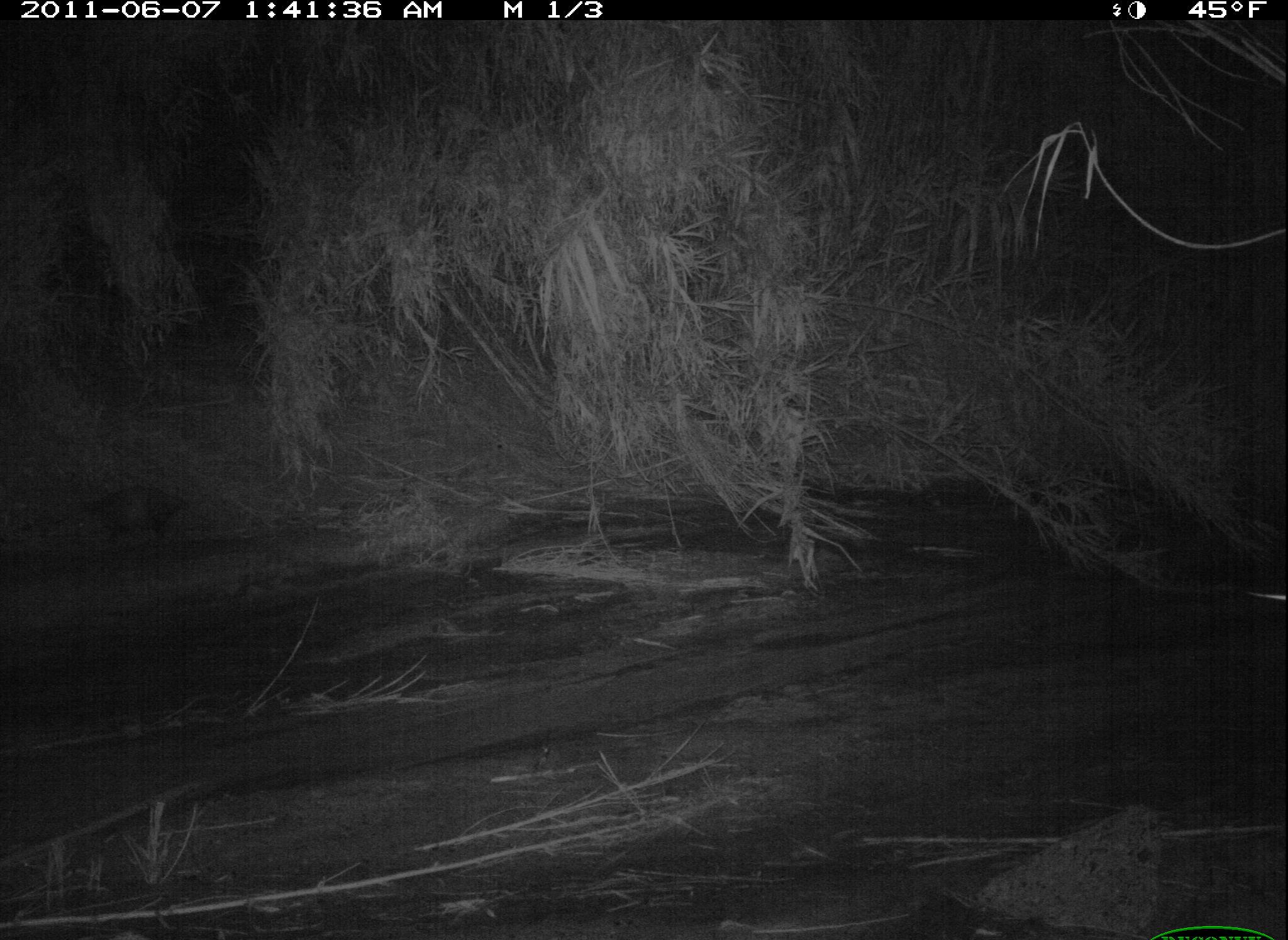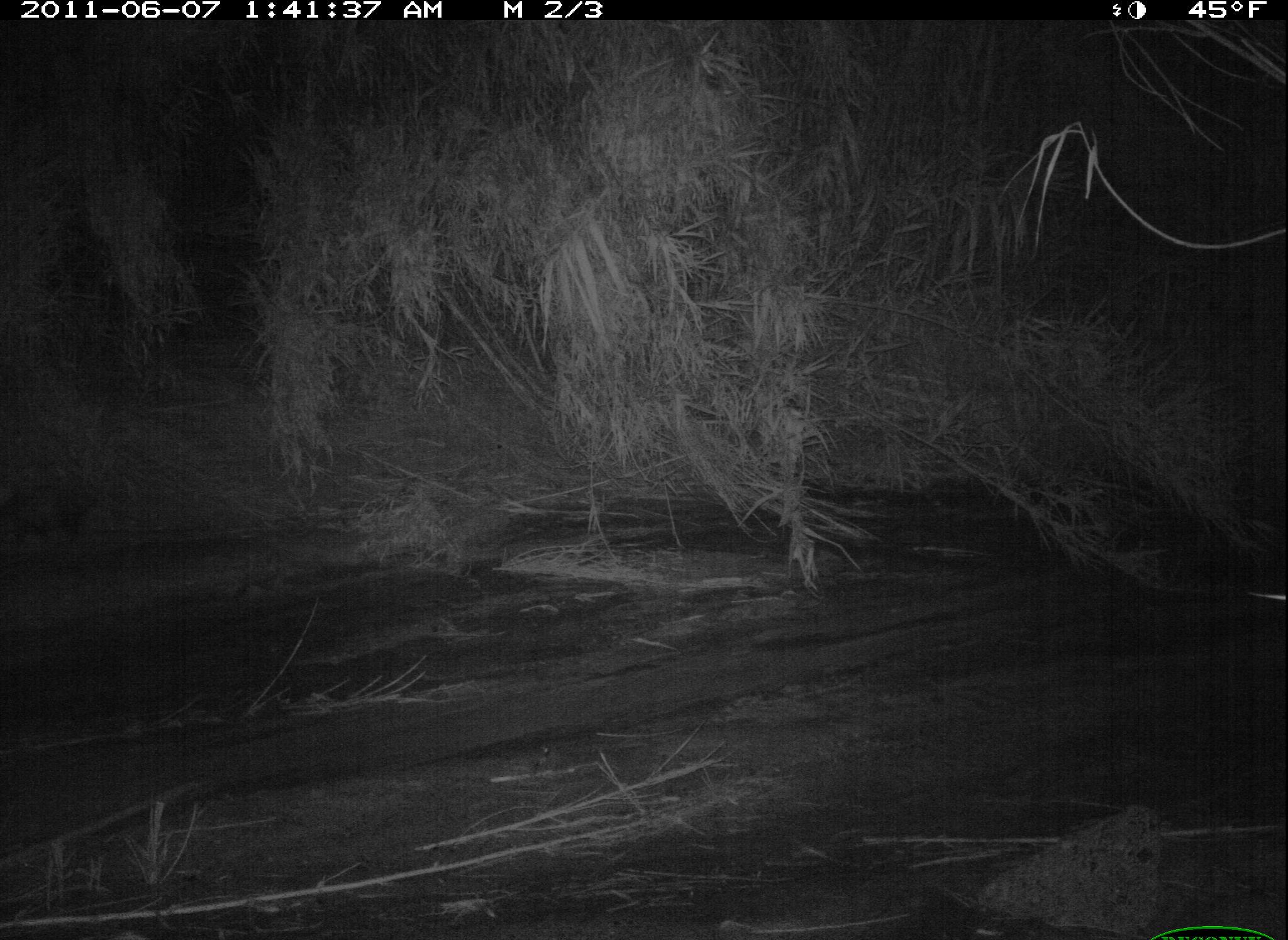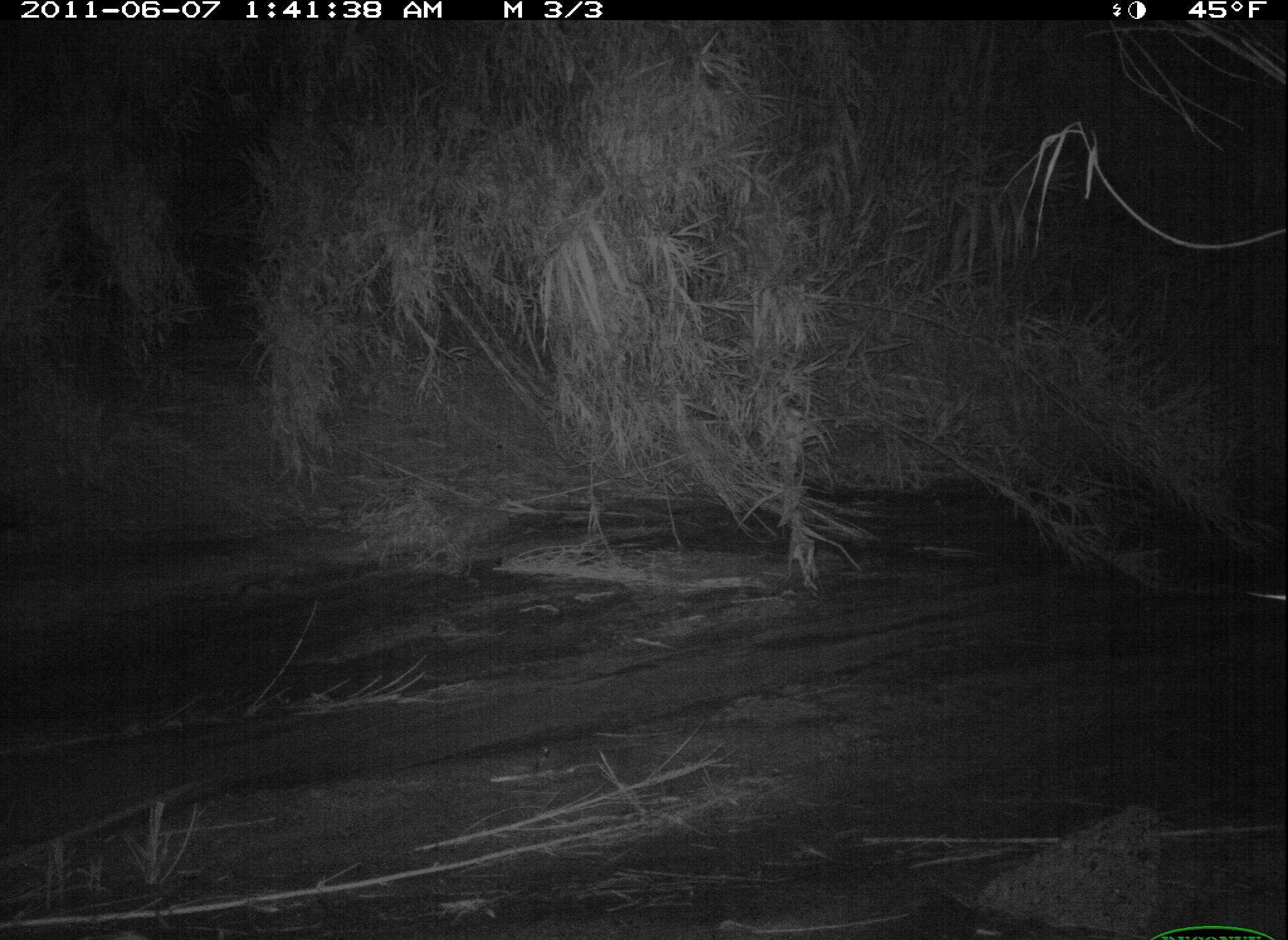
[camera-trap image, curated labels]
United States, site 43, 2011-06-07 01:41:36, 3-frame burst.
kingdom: Animalia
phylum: Chordata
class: Mammalia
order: Didelphimorphia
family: Didelphidae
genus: Didelphis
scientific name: Didelphis virginiana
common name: virginia opossum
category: opossum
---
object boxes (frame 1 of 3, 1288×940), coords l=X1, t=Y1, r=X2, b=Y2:
opossum: l=64, t=469, r=214, b=562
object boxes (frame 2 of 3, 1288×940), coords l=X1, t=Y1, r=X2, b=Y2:
opossum: l=6, t=468, r=112, b=552